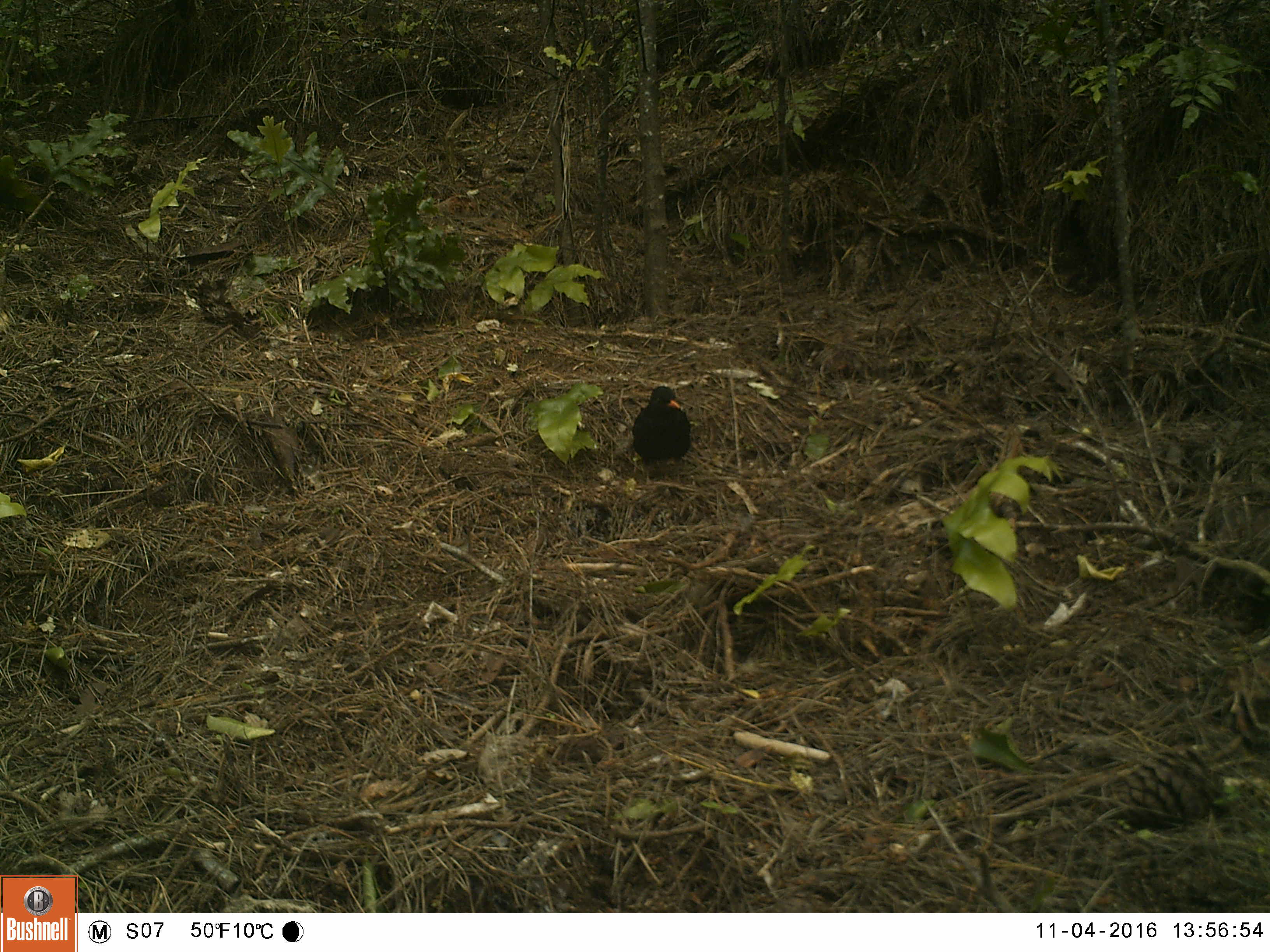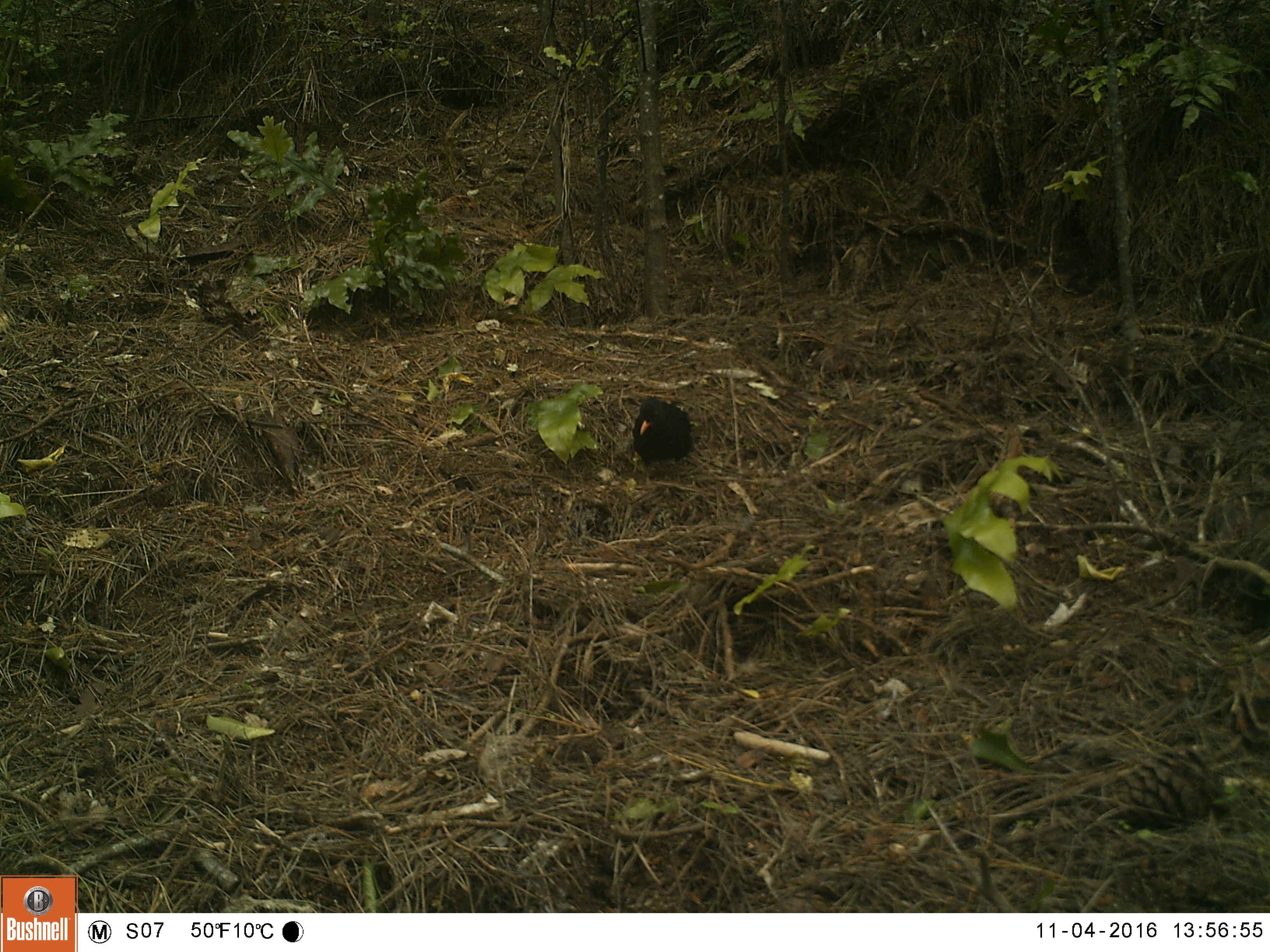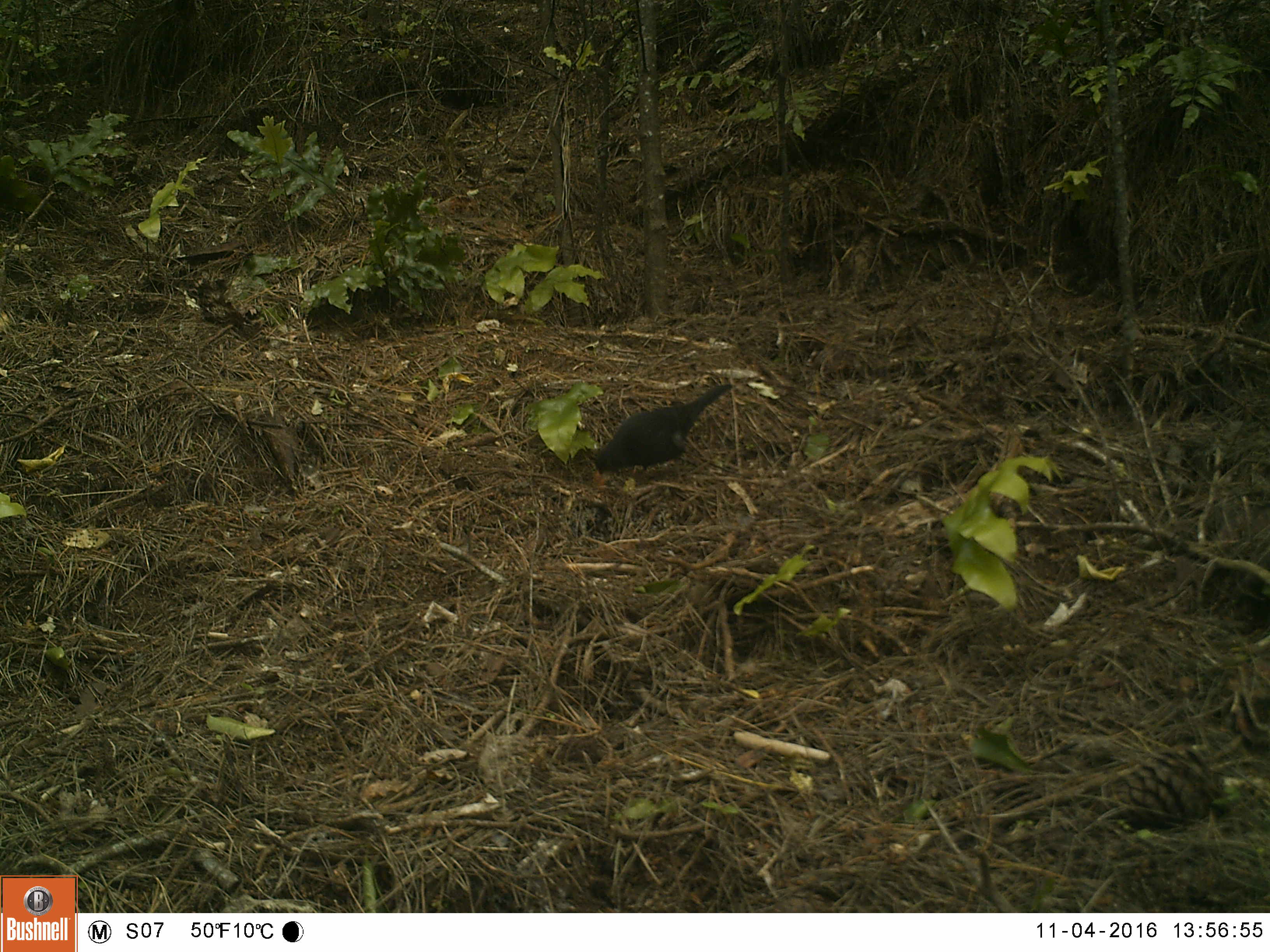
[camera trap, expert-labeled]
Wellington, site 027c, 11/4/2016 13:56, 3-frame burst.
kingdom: Animalia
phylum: Chordata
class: Aves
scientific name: Aves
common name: bird